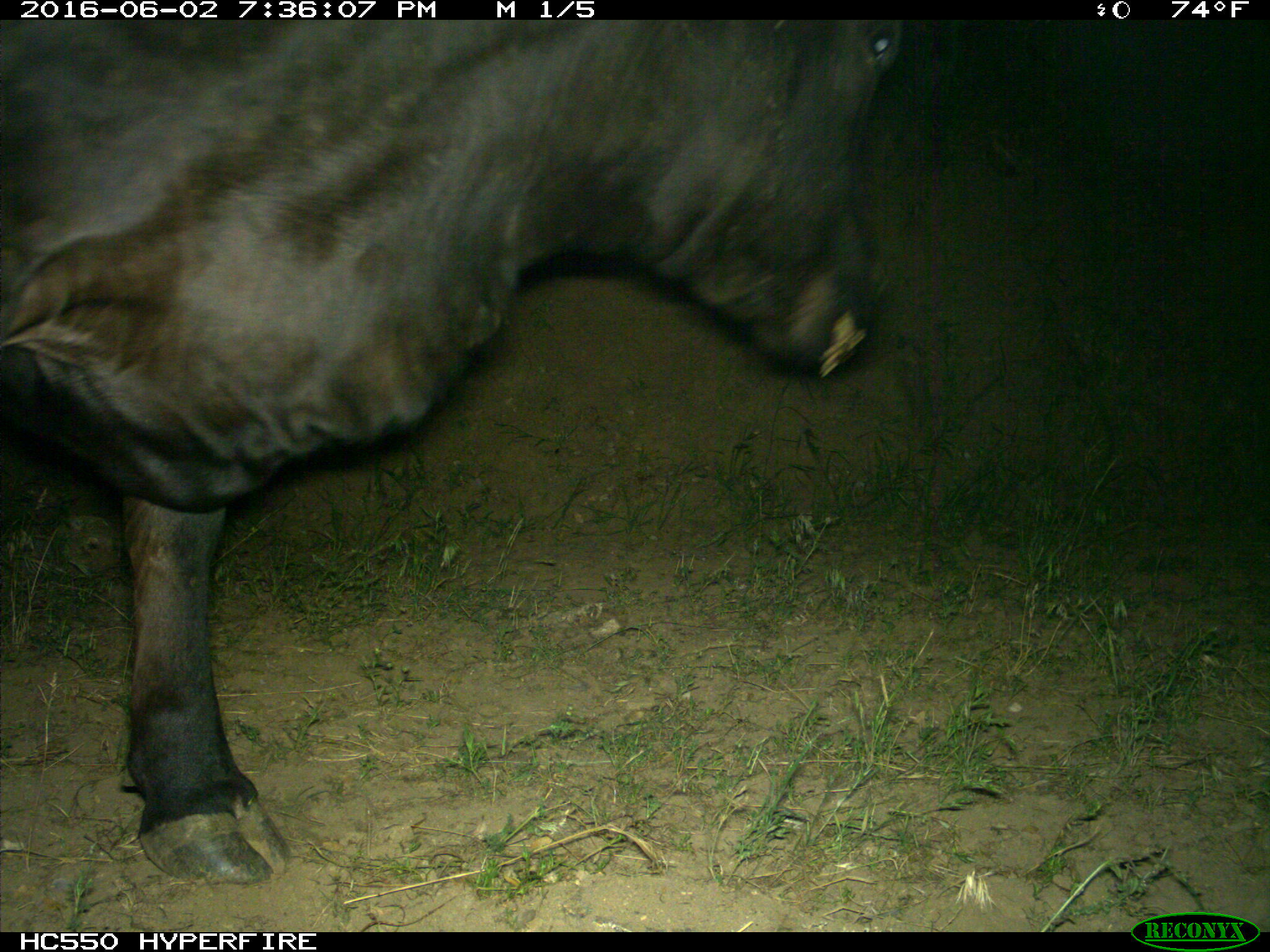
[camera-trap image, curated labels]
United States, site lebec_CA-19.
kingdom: Animalia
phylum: Chordata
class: Mammalia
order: Artiodactyla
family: Bovidae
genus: Bos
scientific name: Bos taurus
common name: domestic cow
Bos taurus (domestic cow).